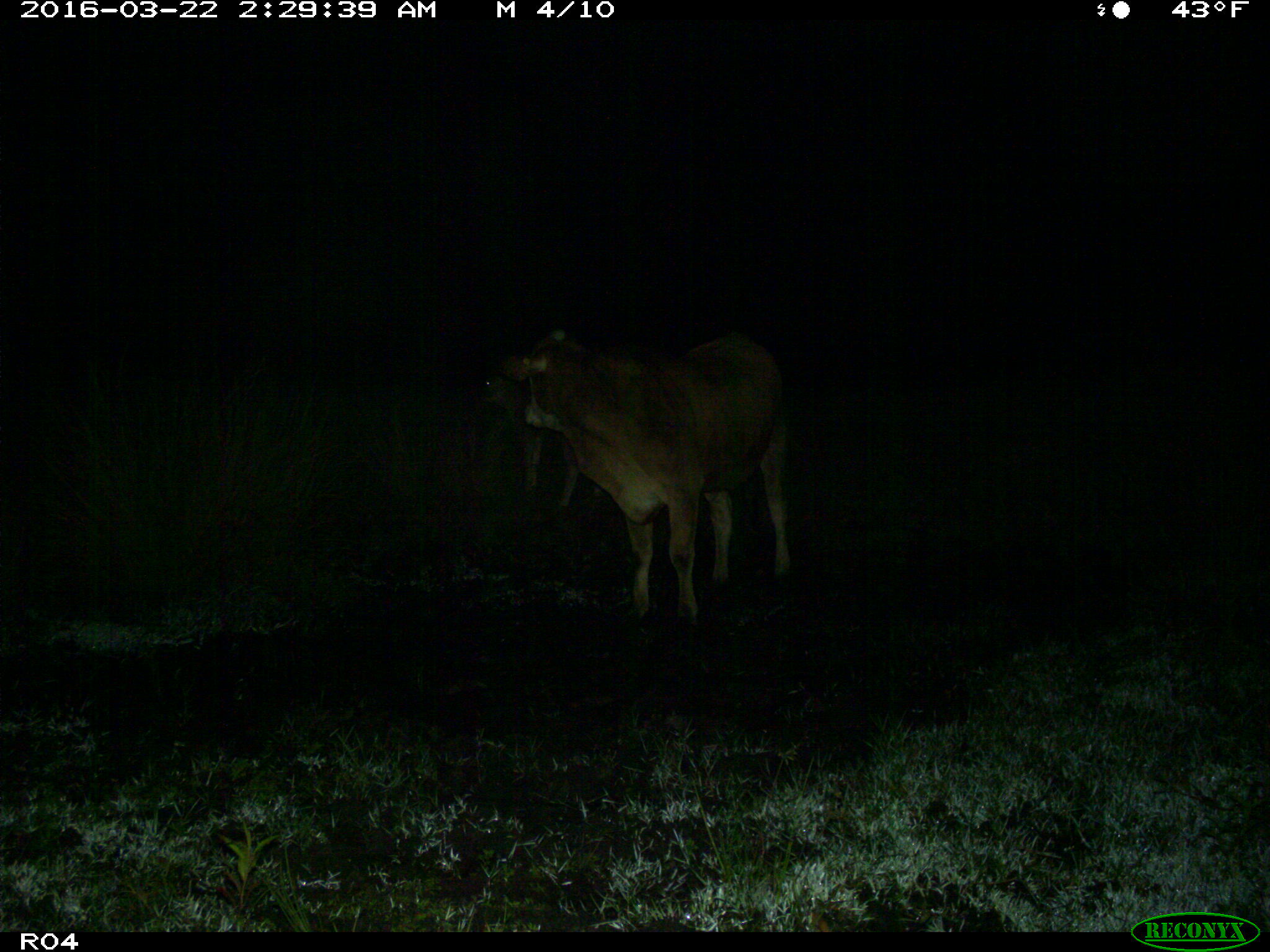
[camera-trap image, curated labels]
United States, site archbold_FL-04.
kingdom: Animalia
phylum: Chordata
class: Mammalia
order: Artiodactyla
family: Bovidae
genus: Bos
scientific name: Bos taurus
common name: domestic cow